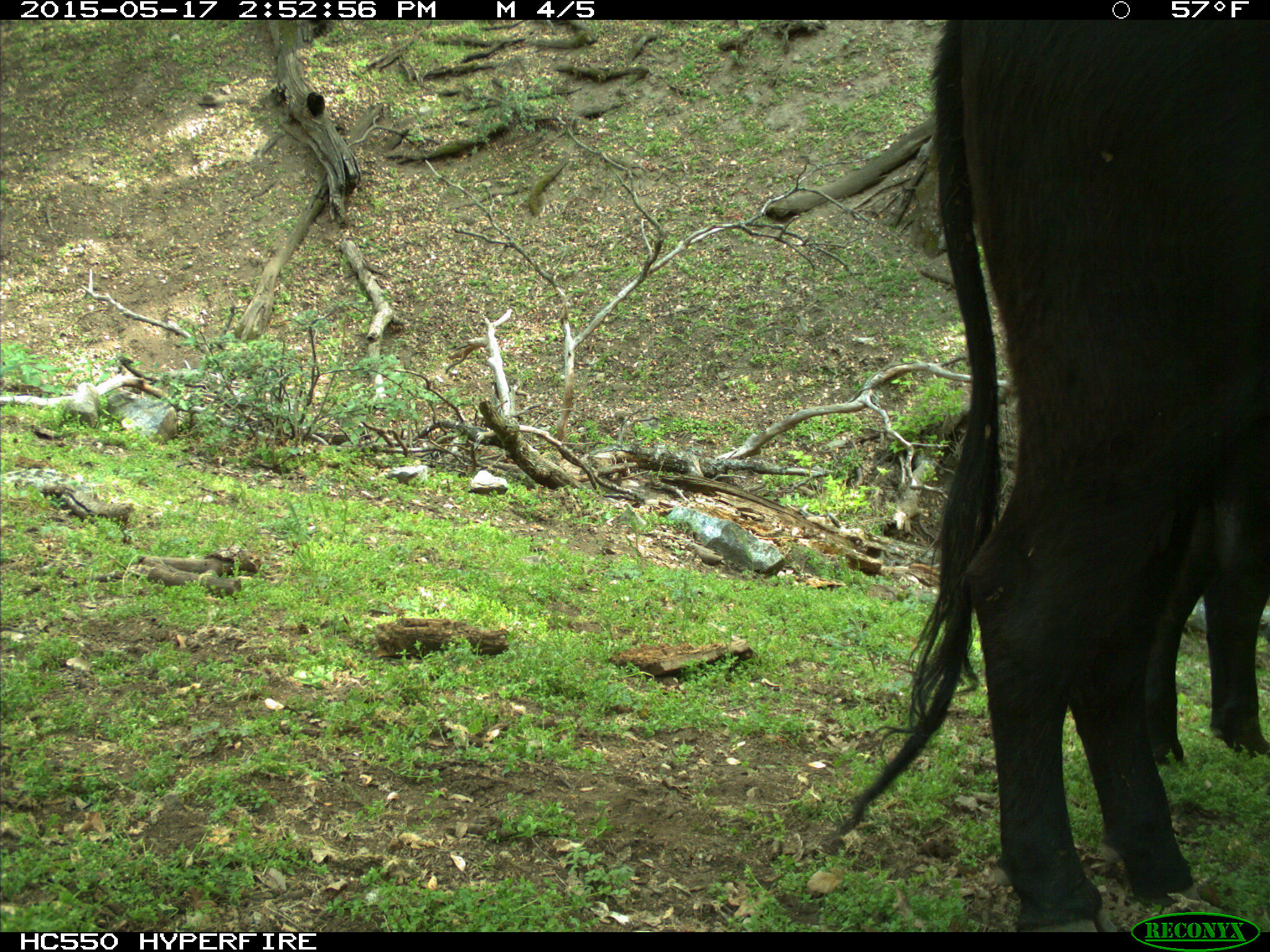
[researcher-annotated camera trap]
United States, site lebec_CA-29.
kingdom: Animalia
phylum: Chordata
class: Mammalia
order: Artiodactyla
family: Bovidae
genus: Bos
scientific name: Bos taurus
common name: domestic cow